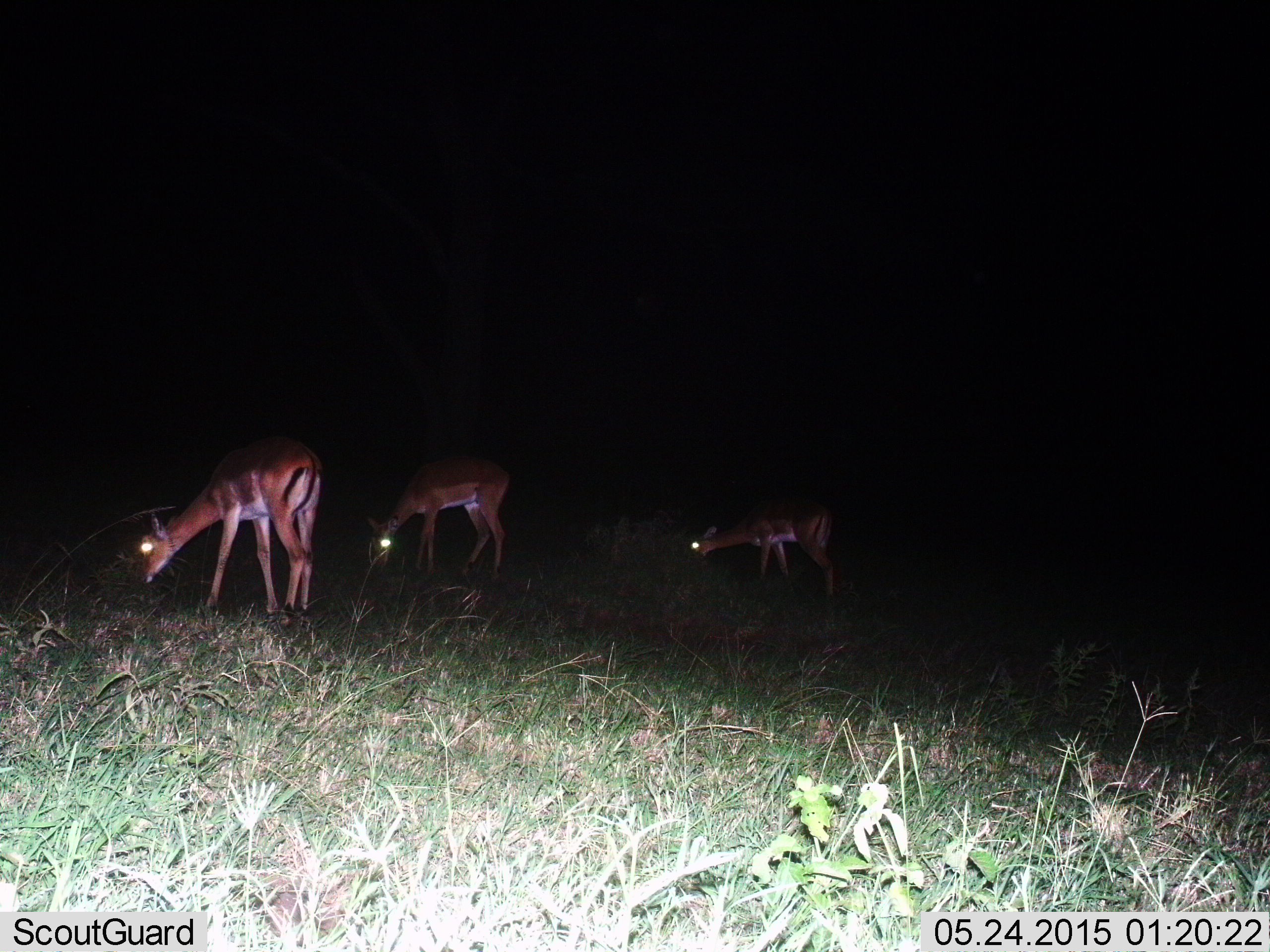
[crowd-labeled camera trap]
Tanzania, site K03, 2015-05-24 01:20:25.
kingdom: Animalia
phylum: Chordata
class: Mammalia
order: Artiodactyla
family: Bovidae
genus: Aepyceros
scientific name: Aepyceros melampus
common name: impala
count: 3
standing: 40%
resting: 0%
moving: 0%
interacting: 0%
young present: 0%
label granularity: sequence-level